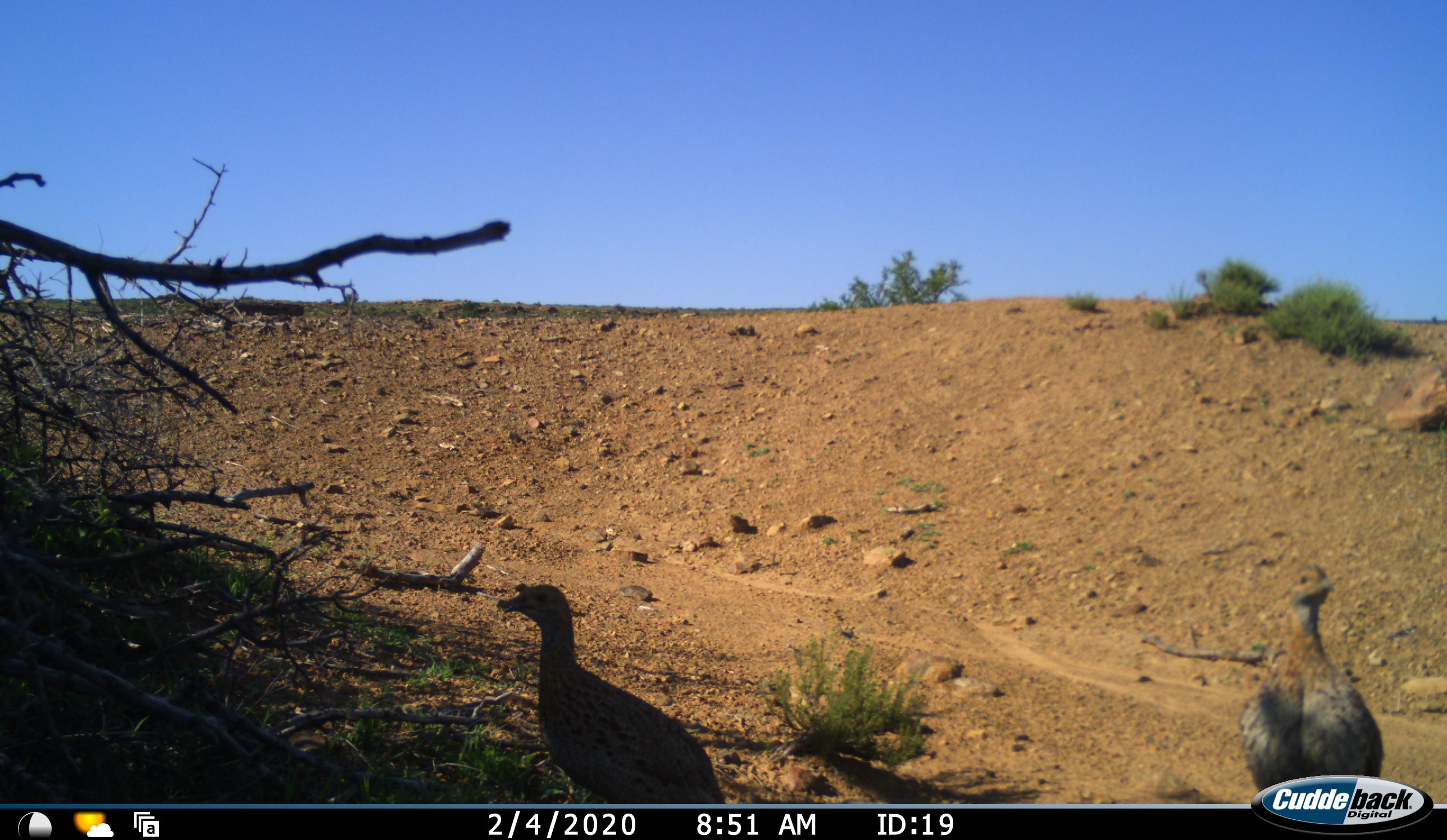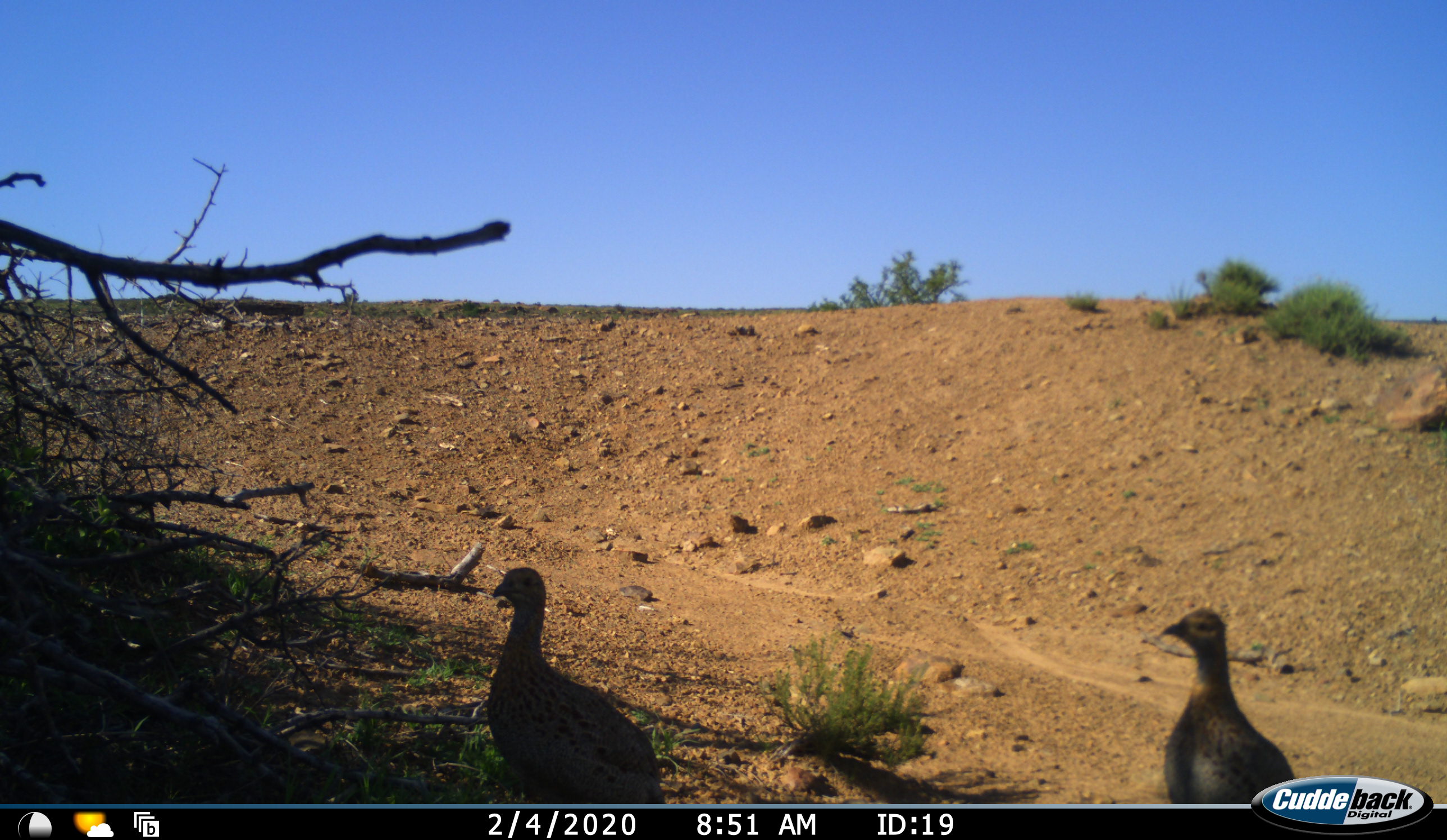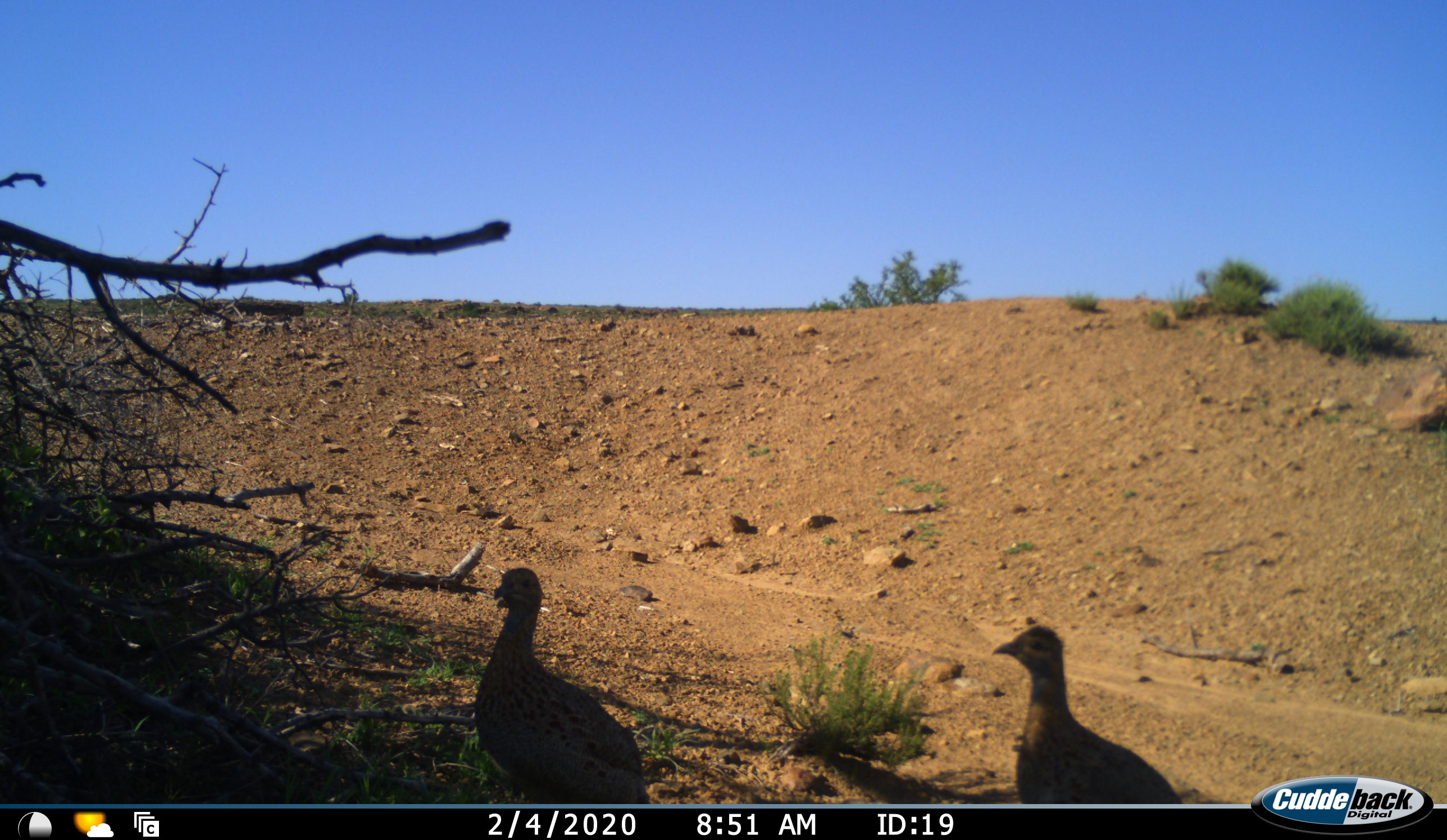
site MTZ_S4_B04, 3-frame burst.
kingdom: Animalia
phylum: Chordata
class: Aves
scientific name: Aves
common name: bird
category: birdother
Birdother (bird) (Aves), count 2. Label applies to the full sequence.